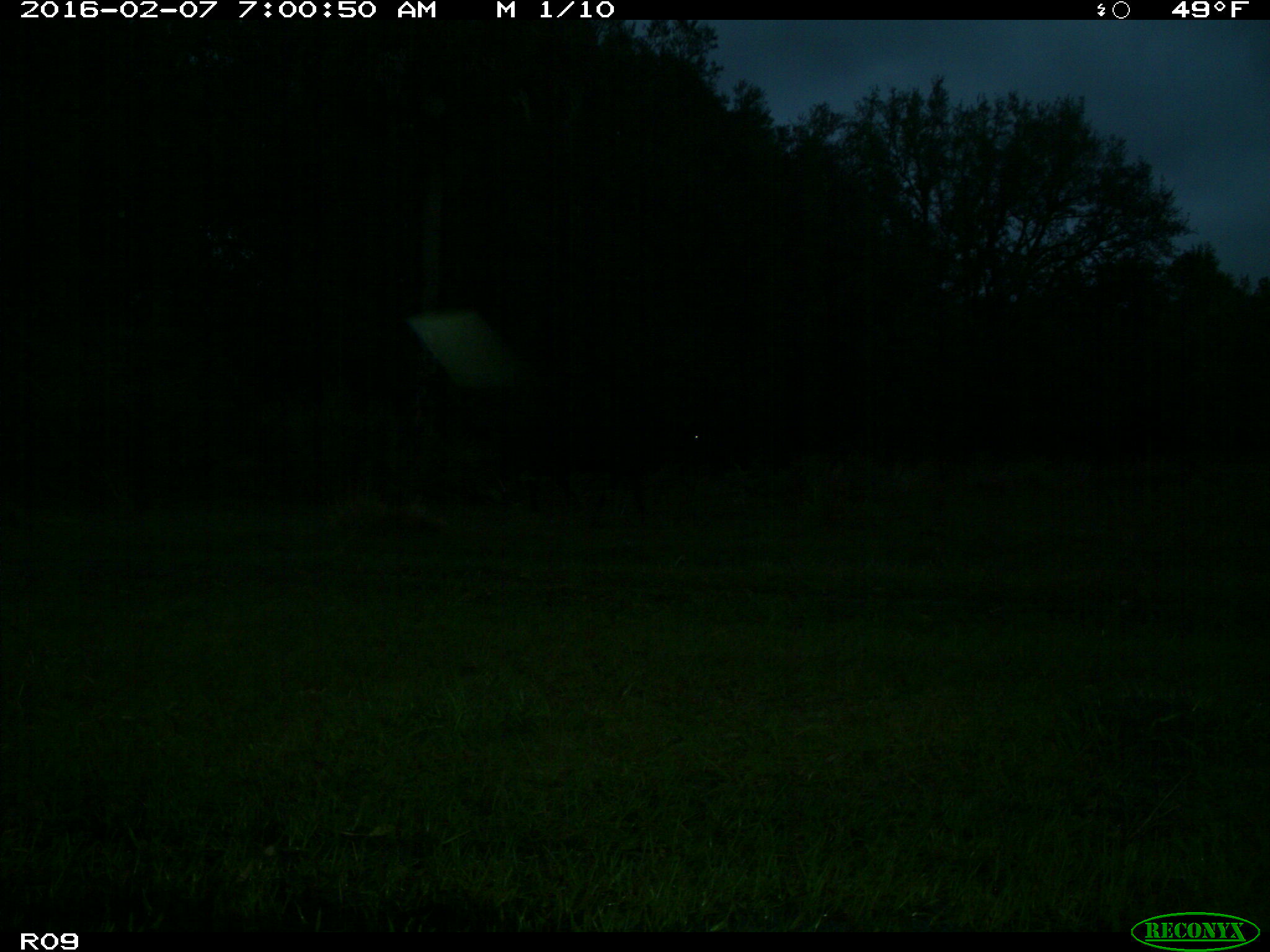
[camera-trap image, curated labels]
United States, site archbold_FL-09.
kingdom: Animalia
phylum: Chordata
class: Mammalia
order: Artiodactyla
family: Bovidae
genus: Bos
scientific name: Bos taurus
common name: domestic cow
Bos taurus (domestic cow).